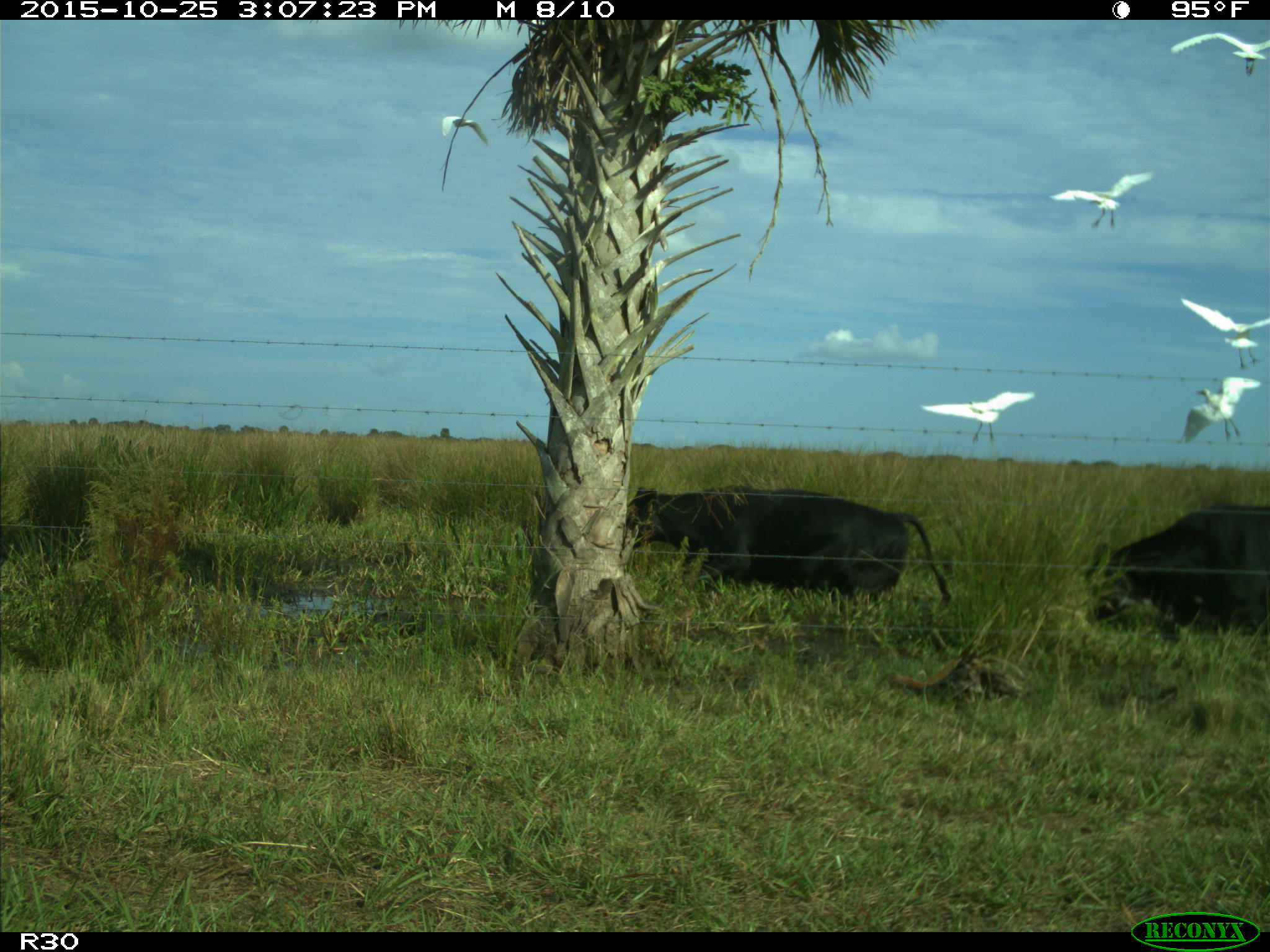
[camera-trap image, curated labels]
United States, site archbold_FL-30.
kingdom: Animalia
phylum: Chordata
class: Mammalia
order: Artiodactyla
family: Bovidae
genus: Bos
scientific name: Bos taurus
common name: domestic cow